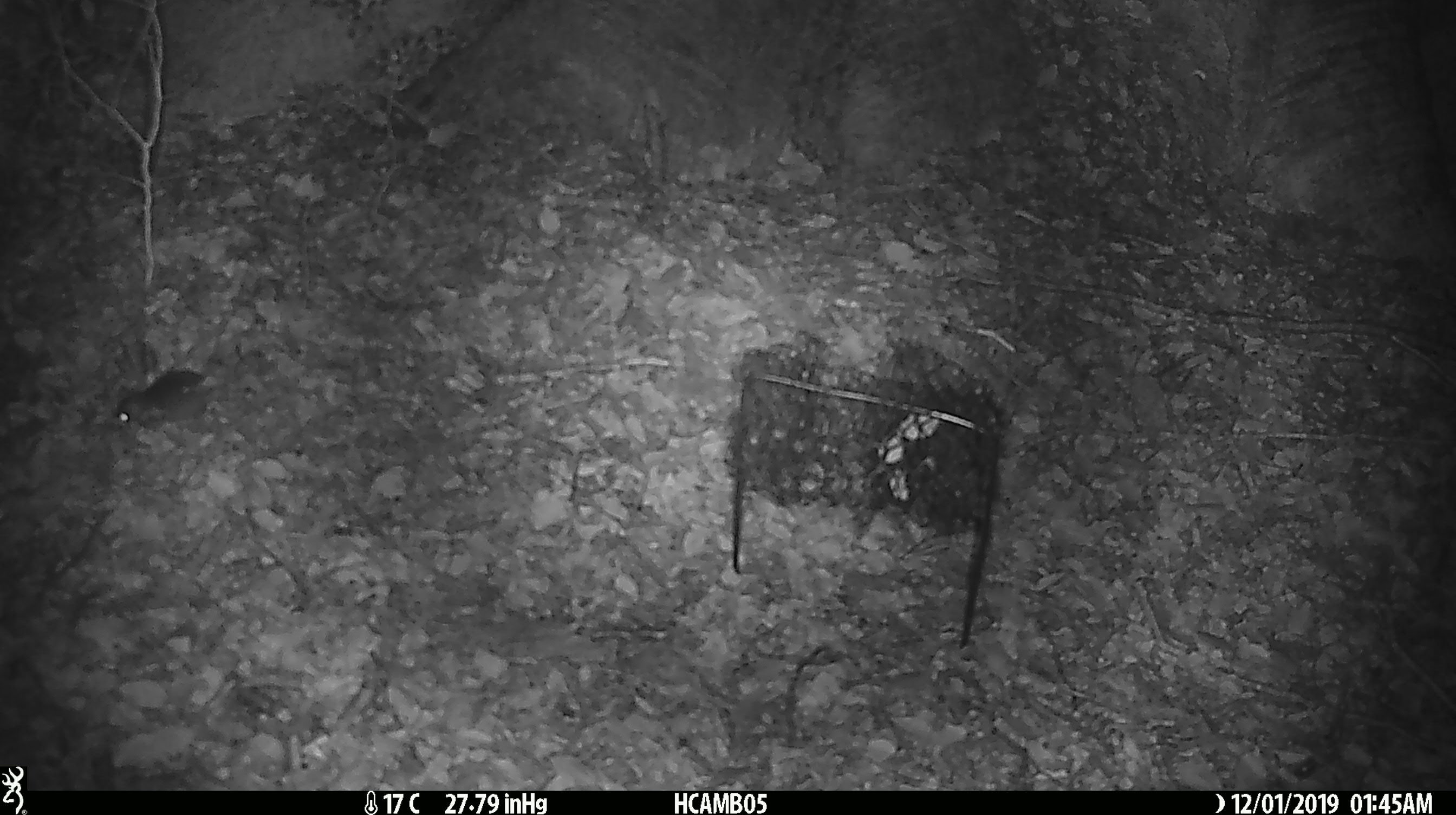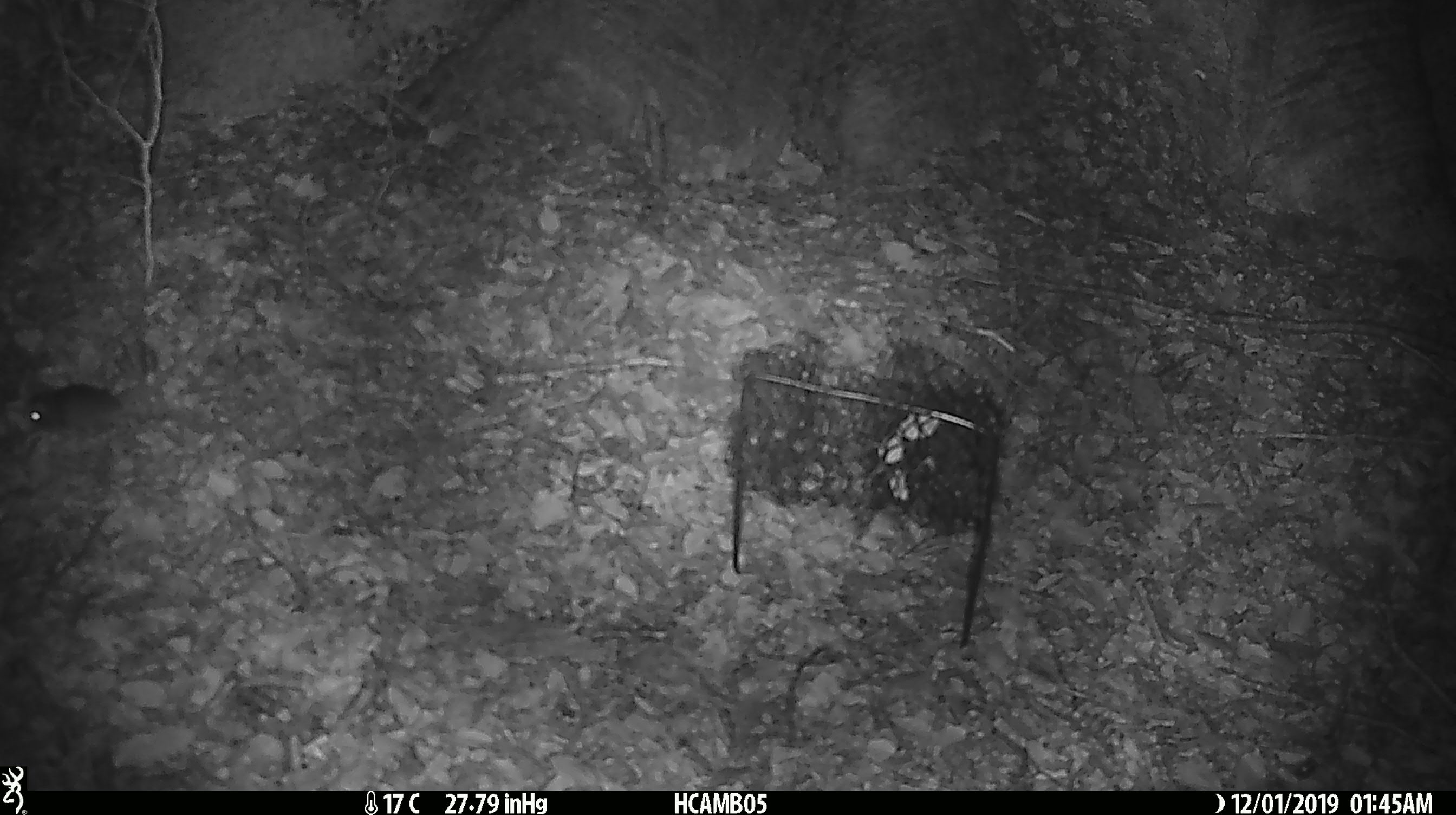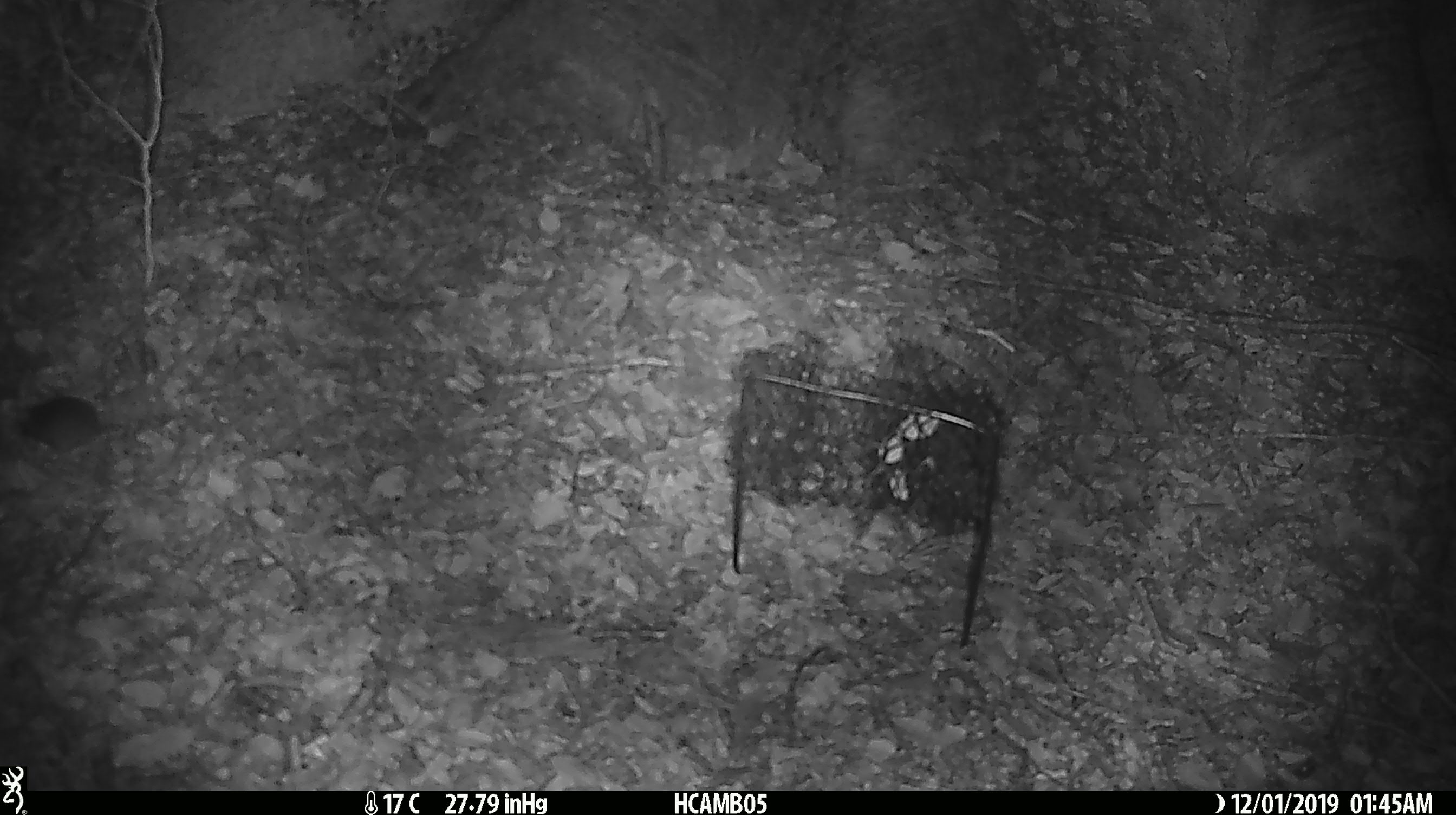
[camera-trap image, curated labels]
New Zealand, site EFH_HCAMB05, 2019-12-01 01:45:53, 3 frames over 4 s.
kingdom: Animalia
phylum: Chordata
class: Mammalia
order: Rodentia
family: Muridae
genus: Mus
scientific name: Mus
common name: mouse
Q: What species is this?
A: Mouse (Mus).